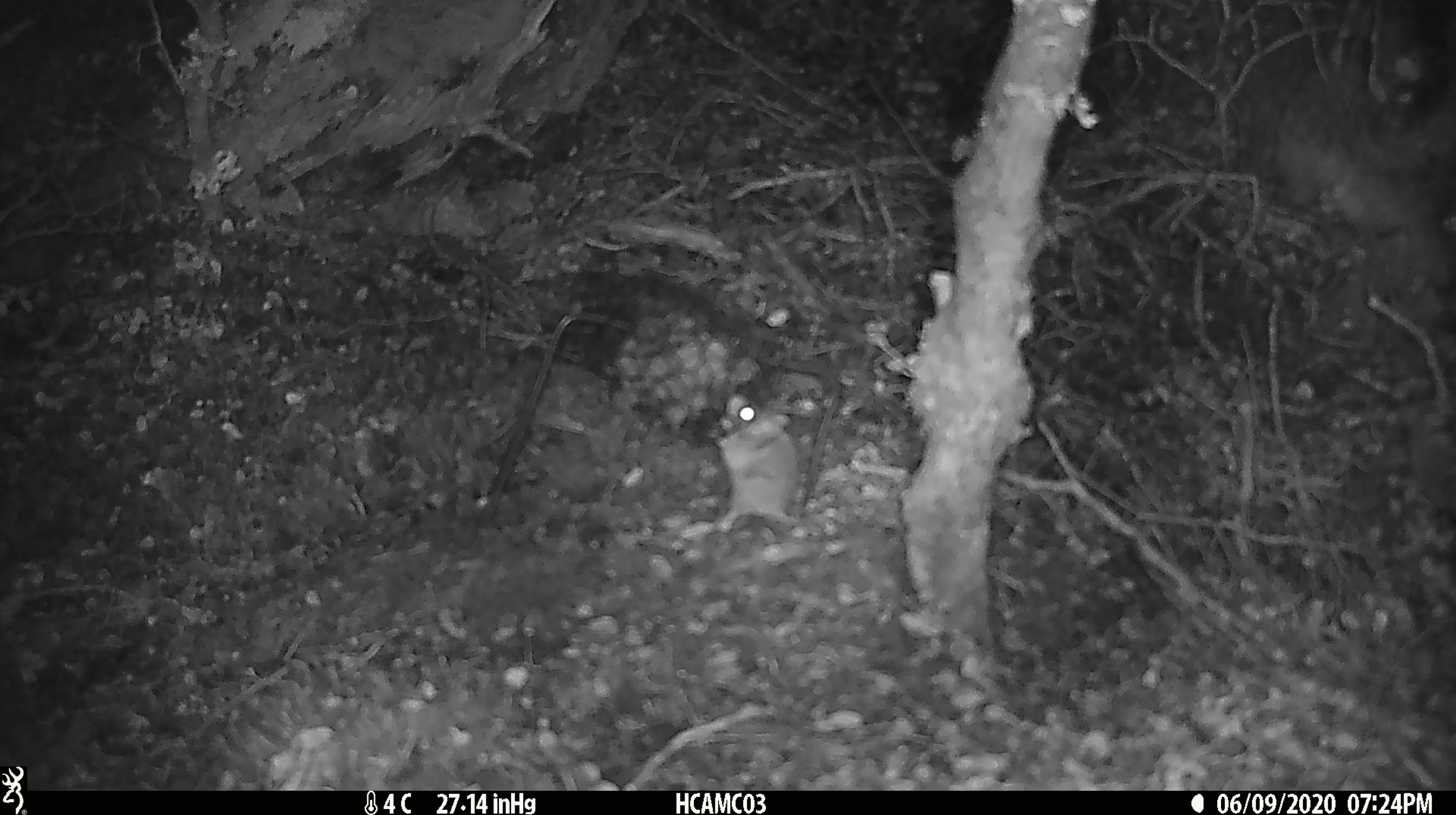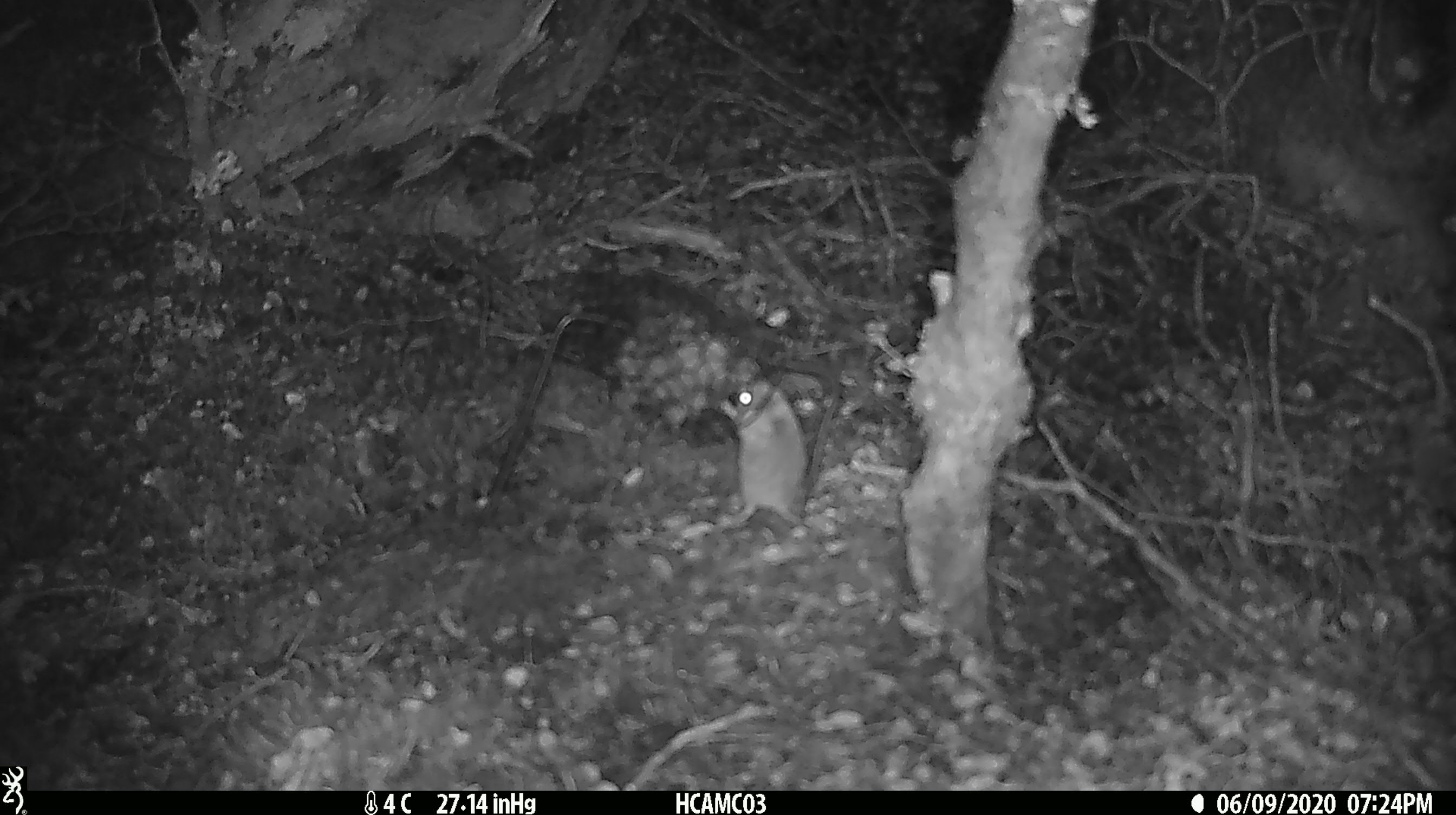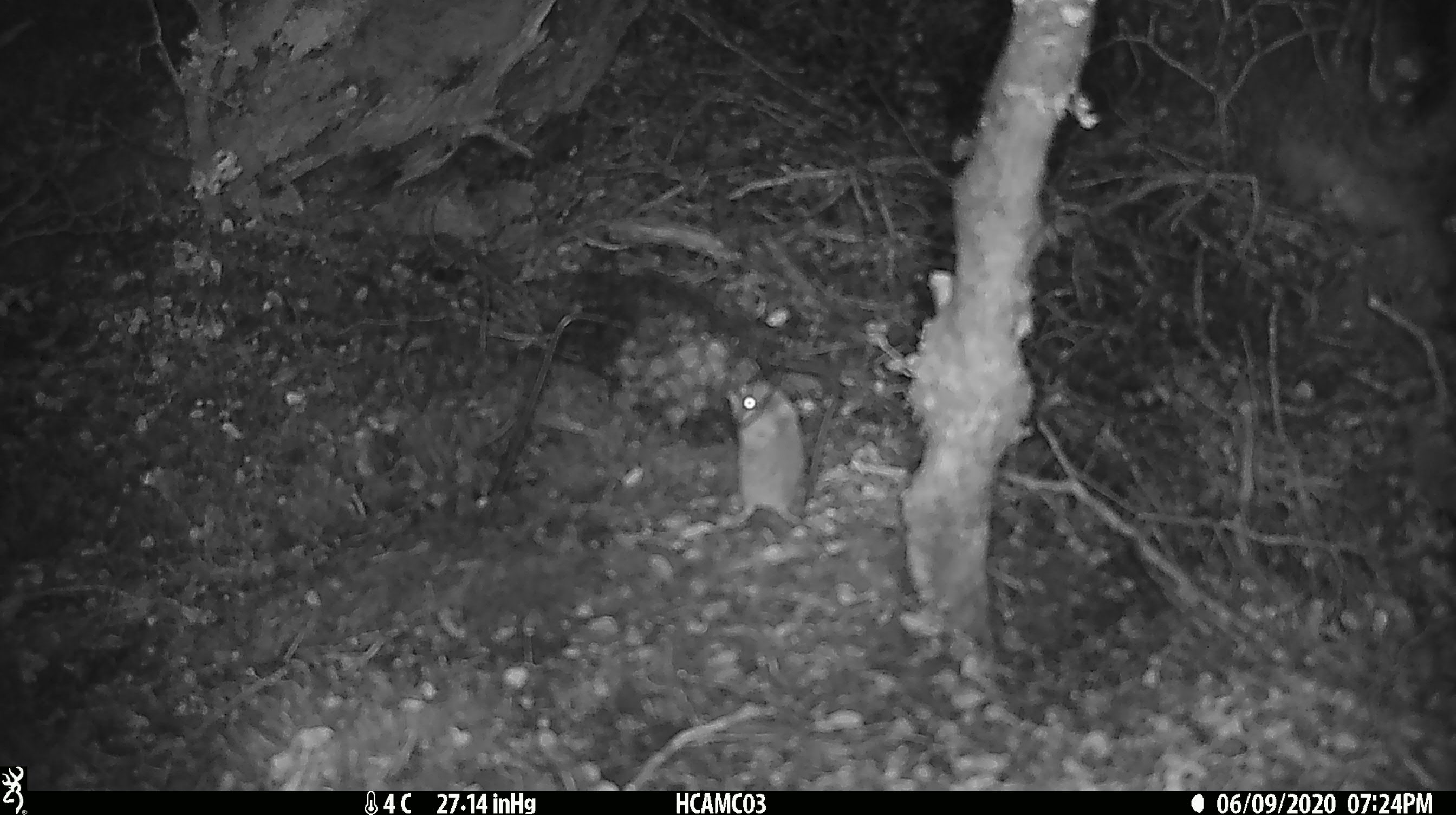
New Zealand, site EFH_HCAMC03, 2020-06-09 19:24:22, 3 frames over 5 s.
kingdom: Animalia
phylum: Chordata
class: Mammalia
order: Rodentia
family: Muridae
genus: Mus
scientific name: Mus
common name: mouse